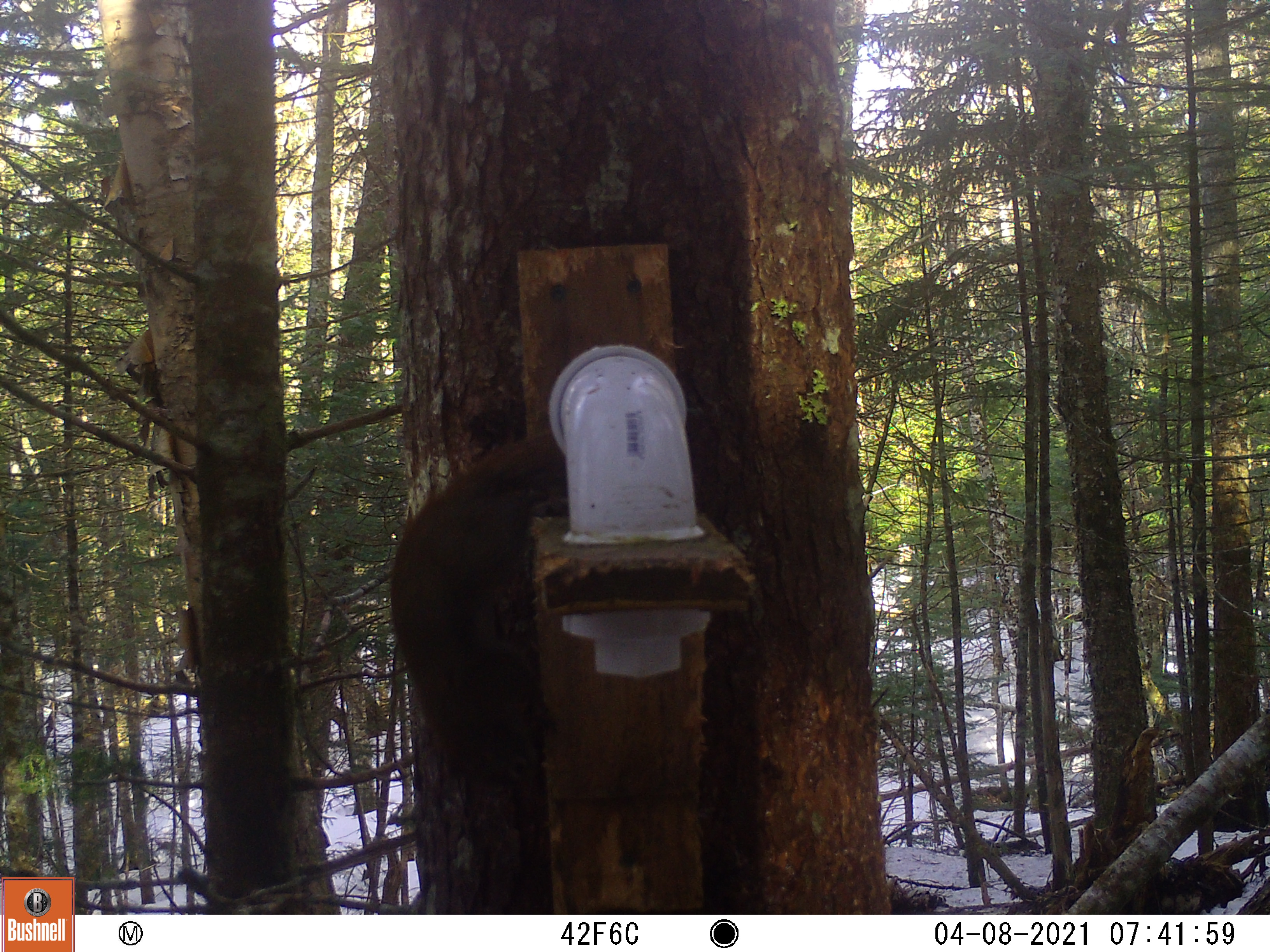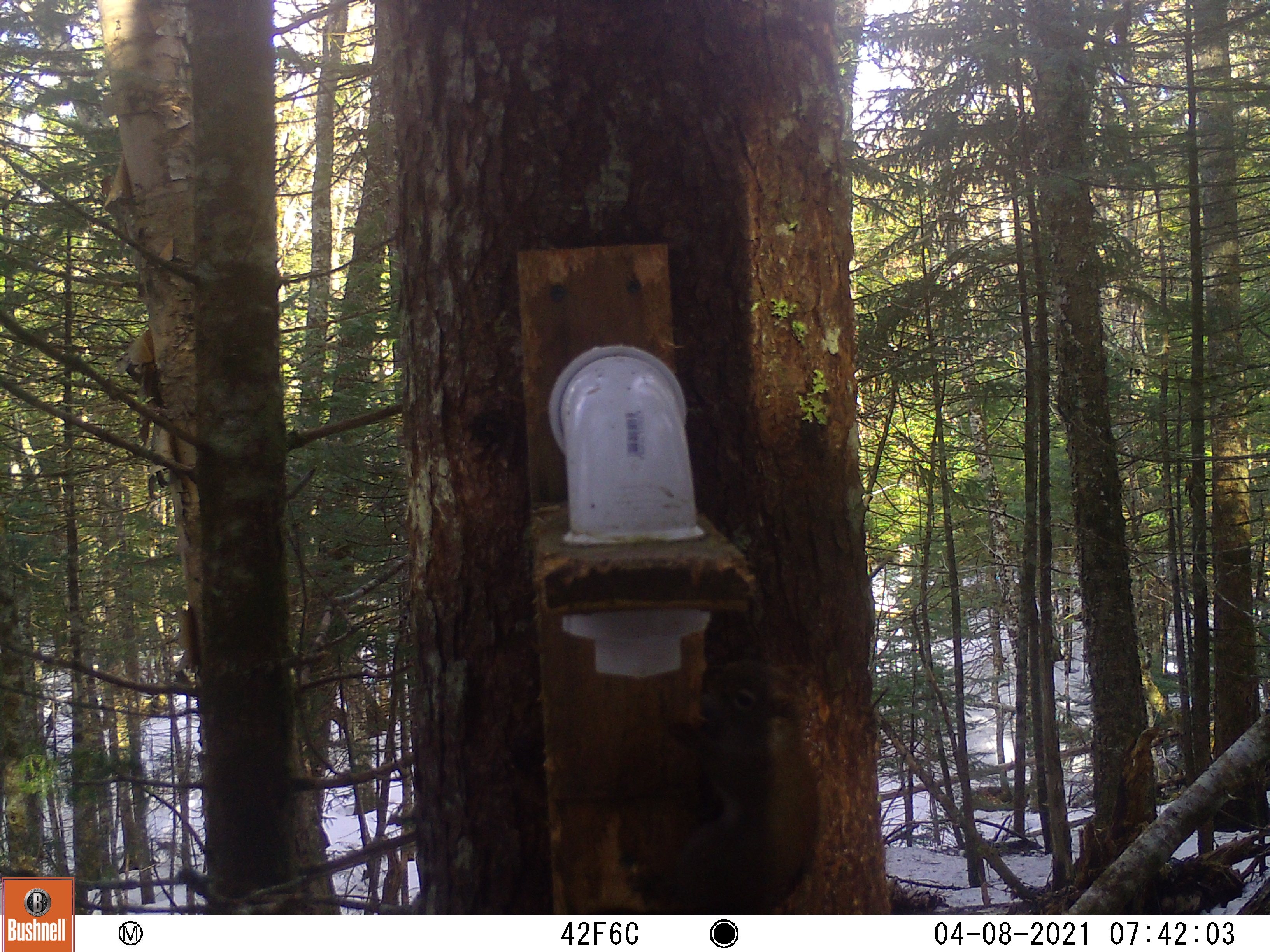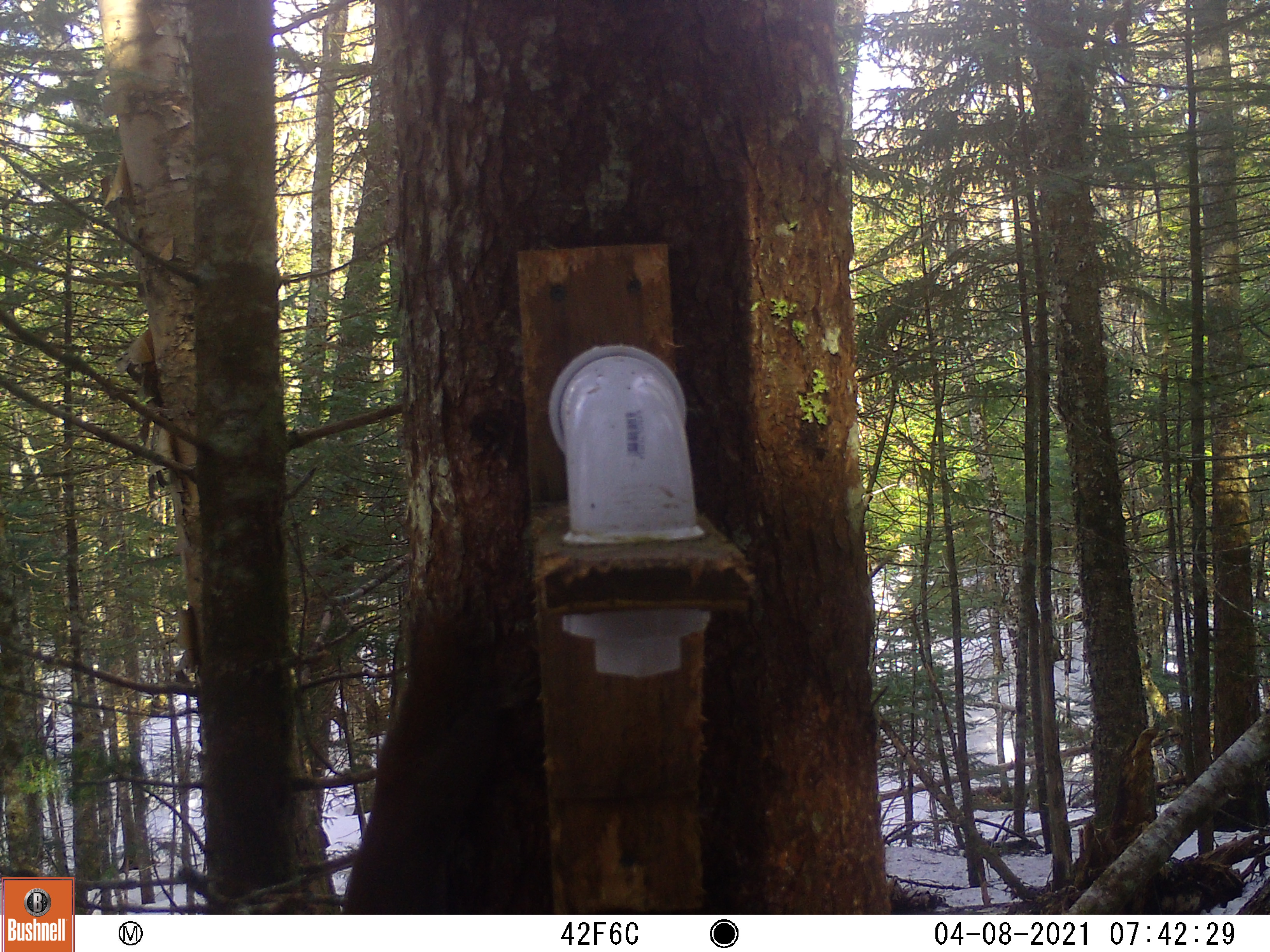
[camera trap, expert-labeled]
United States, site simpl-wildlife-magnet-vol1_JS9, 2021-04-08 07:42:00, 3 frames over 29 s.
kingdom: Animalia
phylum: Chordata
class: Mammalia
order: Rodentia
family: Sciuridae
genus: Tamiasciurus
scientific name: Tamiasciurus hudsonicus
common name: red squirrel